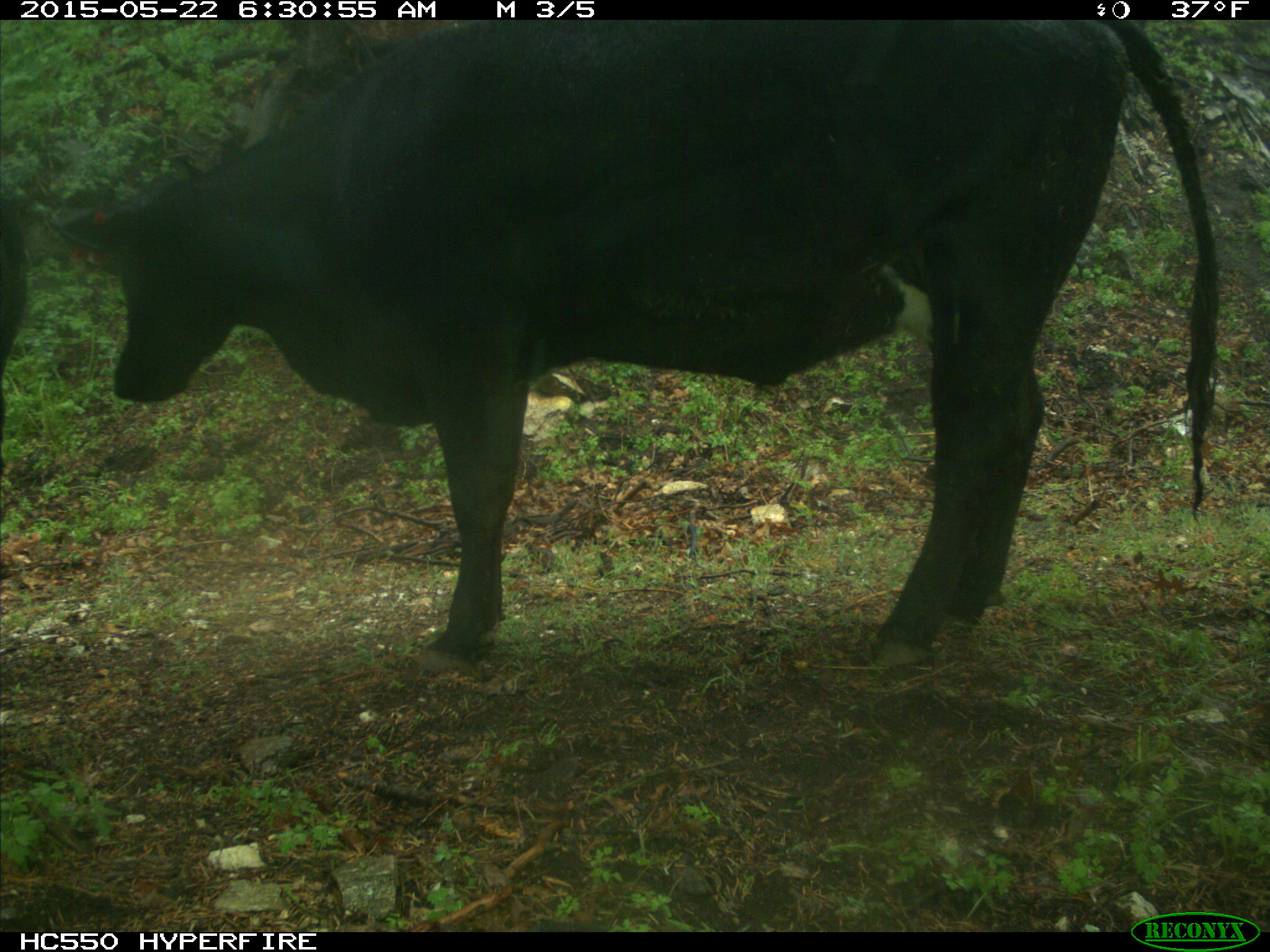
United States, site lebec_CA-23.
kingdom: Animalia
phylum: Chordata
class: Mammalia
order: Artiodactyla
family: Bovidae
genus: Bos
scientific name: Bos taurus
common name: domestic cow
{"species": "Bos taurus (domestic cow)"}